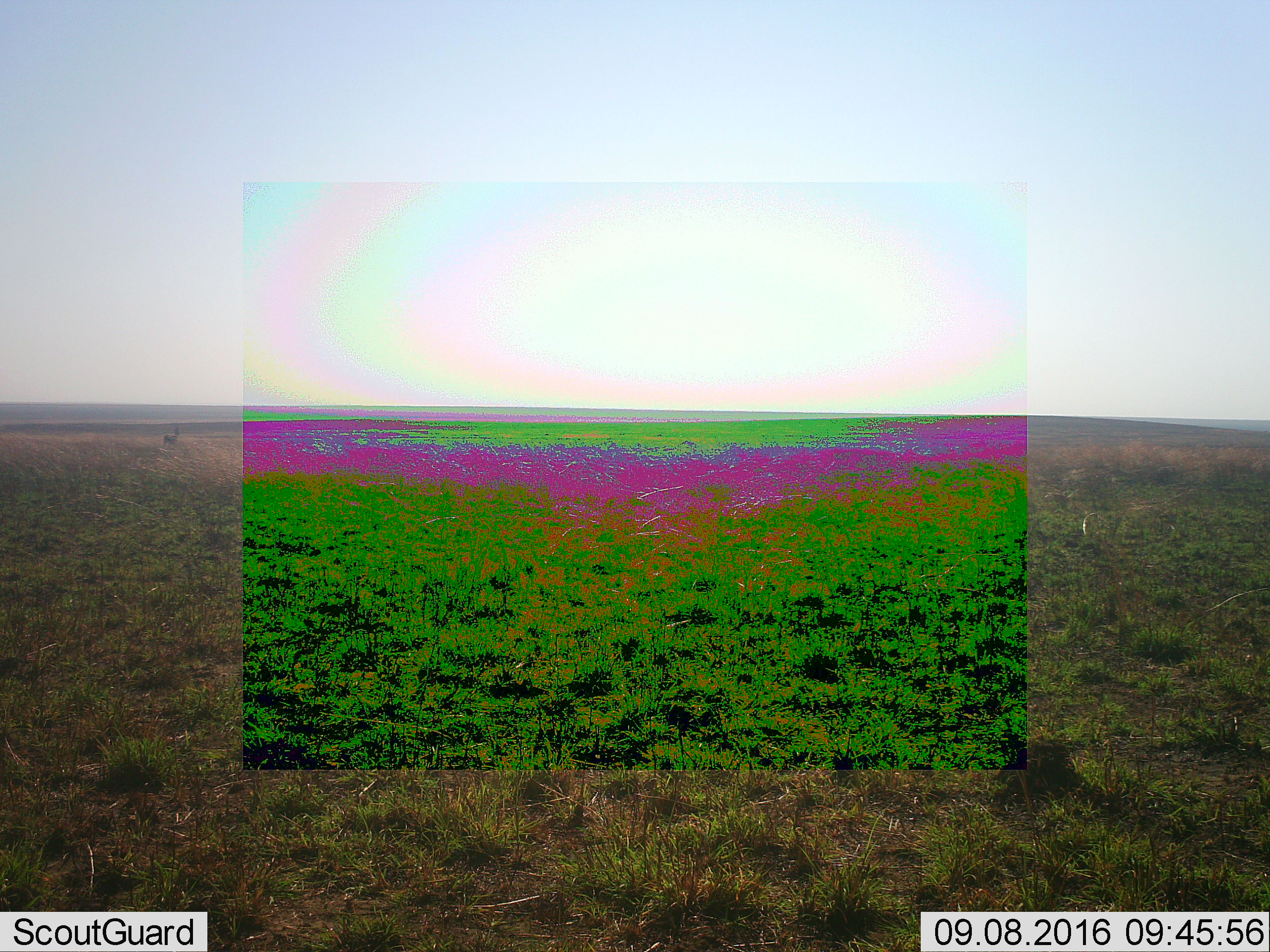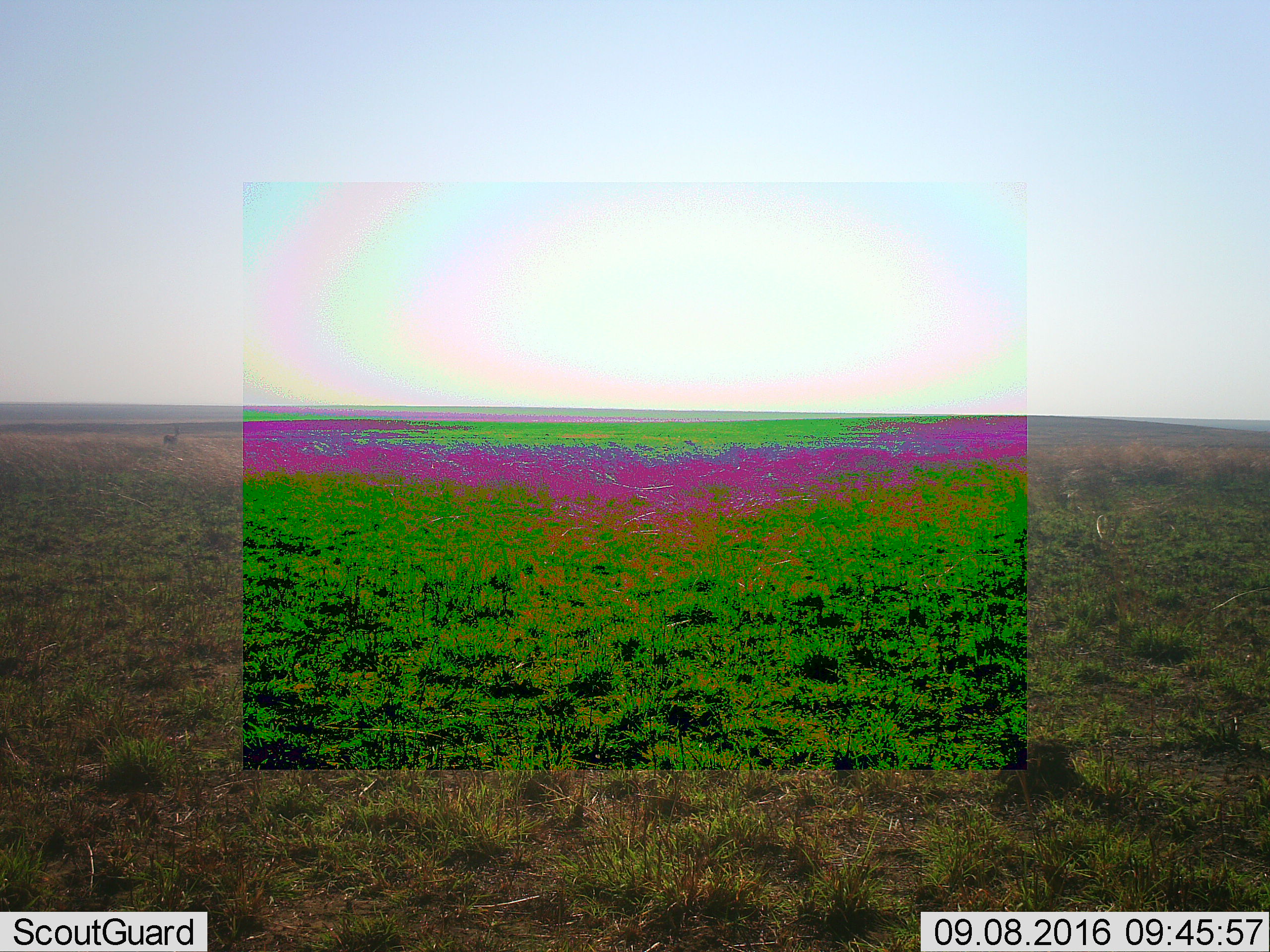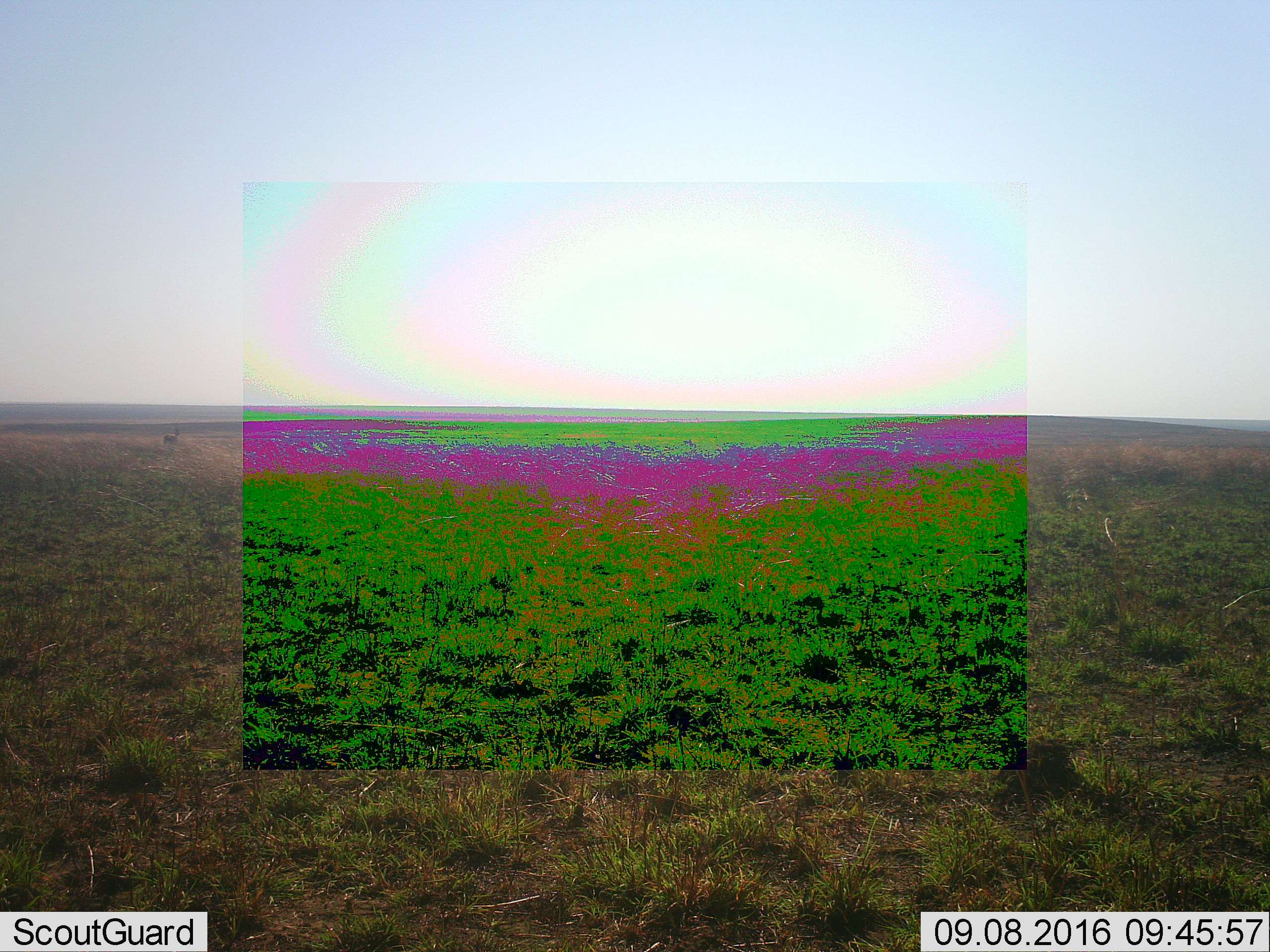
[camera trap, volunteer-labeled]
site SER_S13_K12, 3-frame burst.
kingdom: Animalia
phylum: Chordata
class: Mammalia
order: Artiodactyla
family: Bovidae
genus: Eudorcas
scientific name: Eudorcas thomsonii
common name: thomson's gazelle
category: gazellethomsons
Gazellethomsons (thomson's gazelle) (Eudorcas thomsonii), count 1. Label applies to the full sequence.